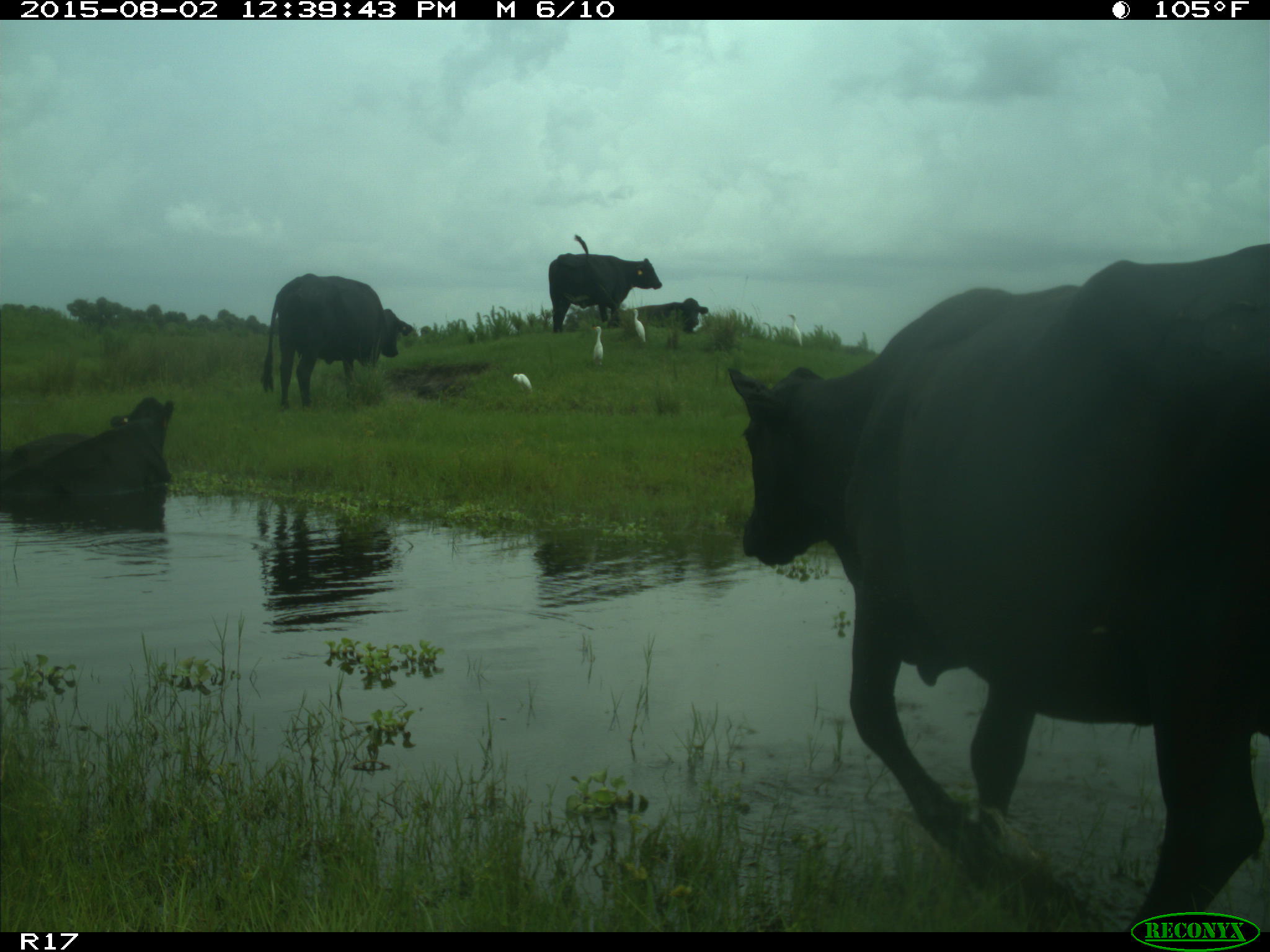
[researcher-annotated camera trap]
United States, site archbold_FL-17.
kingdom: Animalia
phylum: Chordata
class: Mammalia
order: Artiodactyla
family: Bovidae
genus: Bos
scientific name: Bos taurus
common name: domestic cow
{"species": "Bos taurus (domestic cow)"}